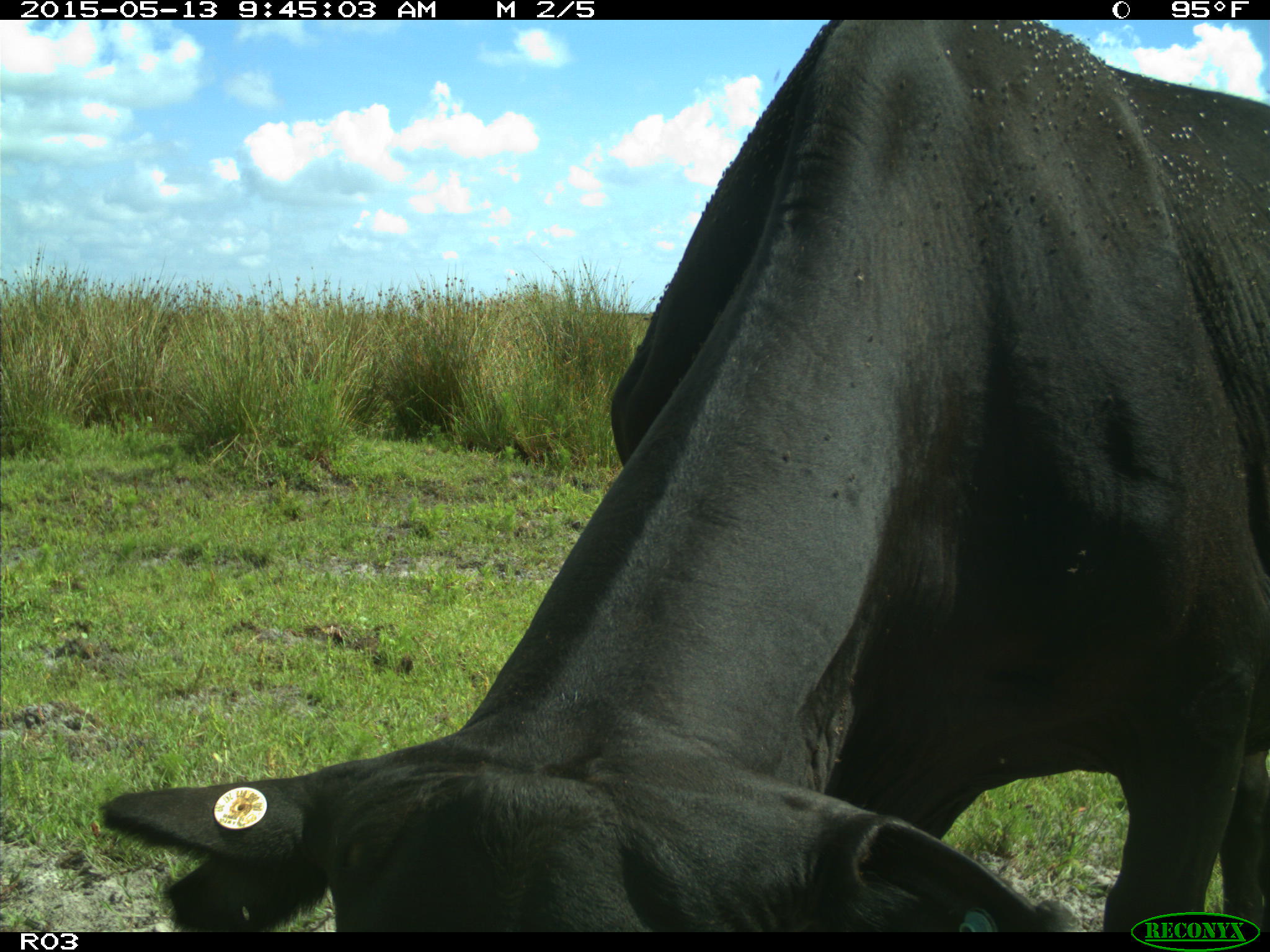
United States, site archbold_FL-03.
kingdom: Animalia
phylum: Chordata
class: Mammalia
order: Artiodactyla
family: Bovidae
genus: Bos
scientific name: Bos taurus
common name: domestic cow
Bos taurus (domestic cow).